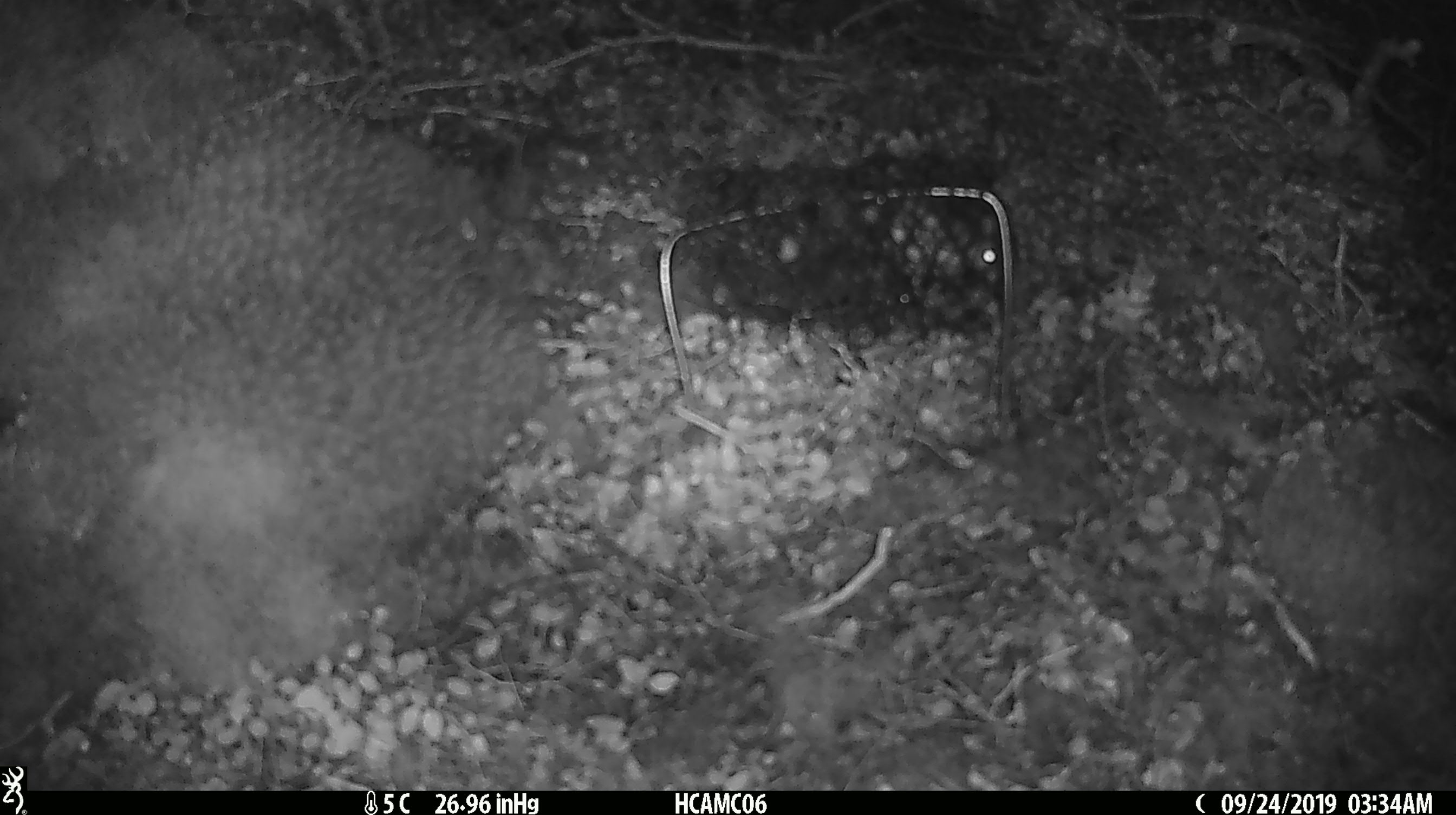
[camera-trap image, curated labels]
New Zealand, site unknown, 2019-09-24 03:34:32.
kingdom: Animalia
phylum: Chordata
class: Mammalia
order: Rodentia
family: Muridae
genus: Mus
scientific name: Mus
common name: mouse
Mouse (Mus).